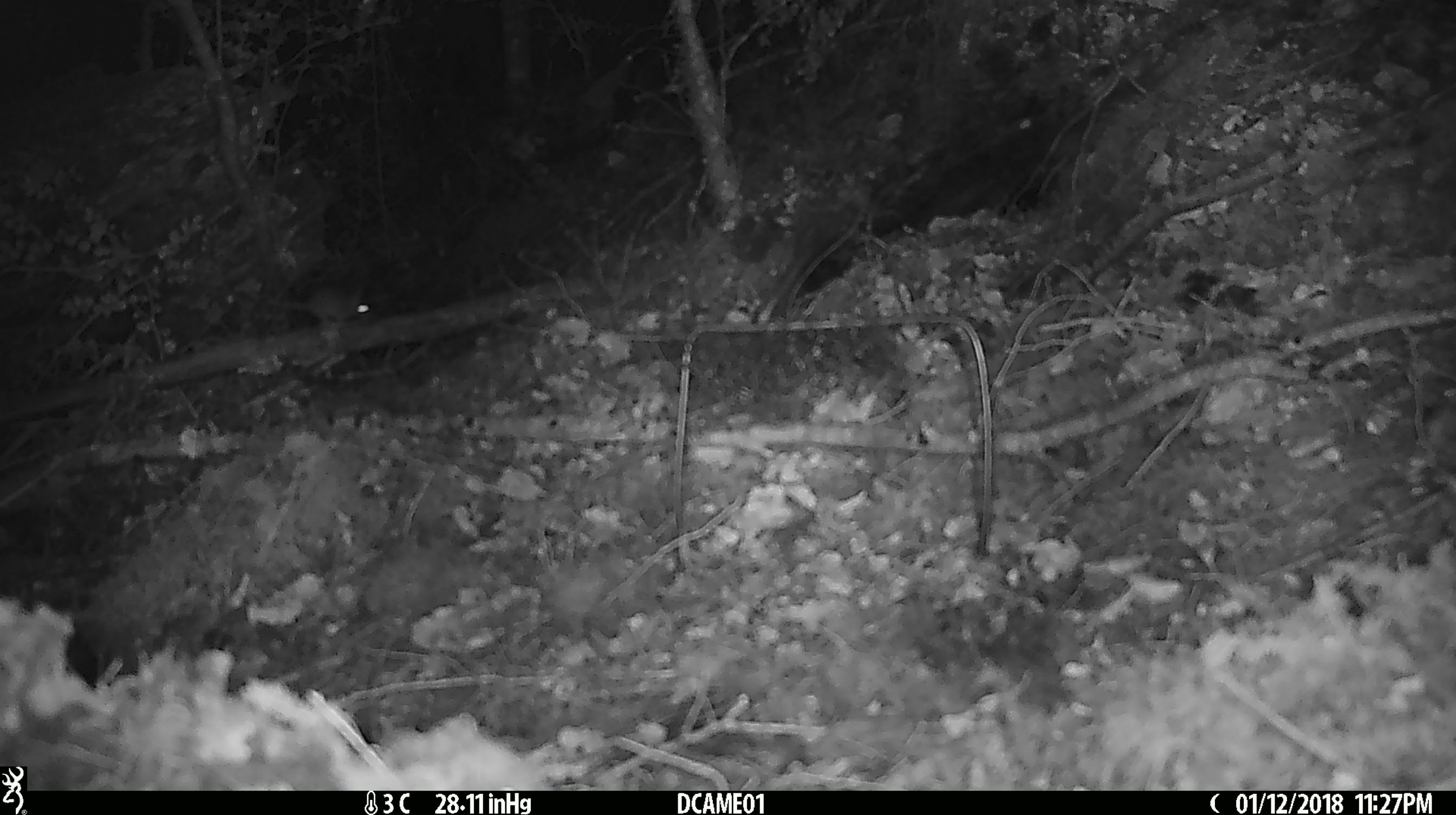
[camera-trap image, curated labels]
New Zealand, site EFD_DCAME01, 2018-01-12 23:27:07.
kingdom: Animalia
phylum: Chordata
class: Mammalia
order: Rodentia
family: Muridae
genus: Mus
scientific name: Mus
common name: mouse